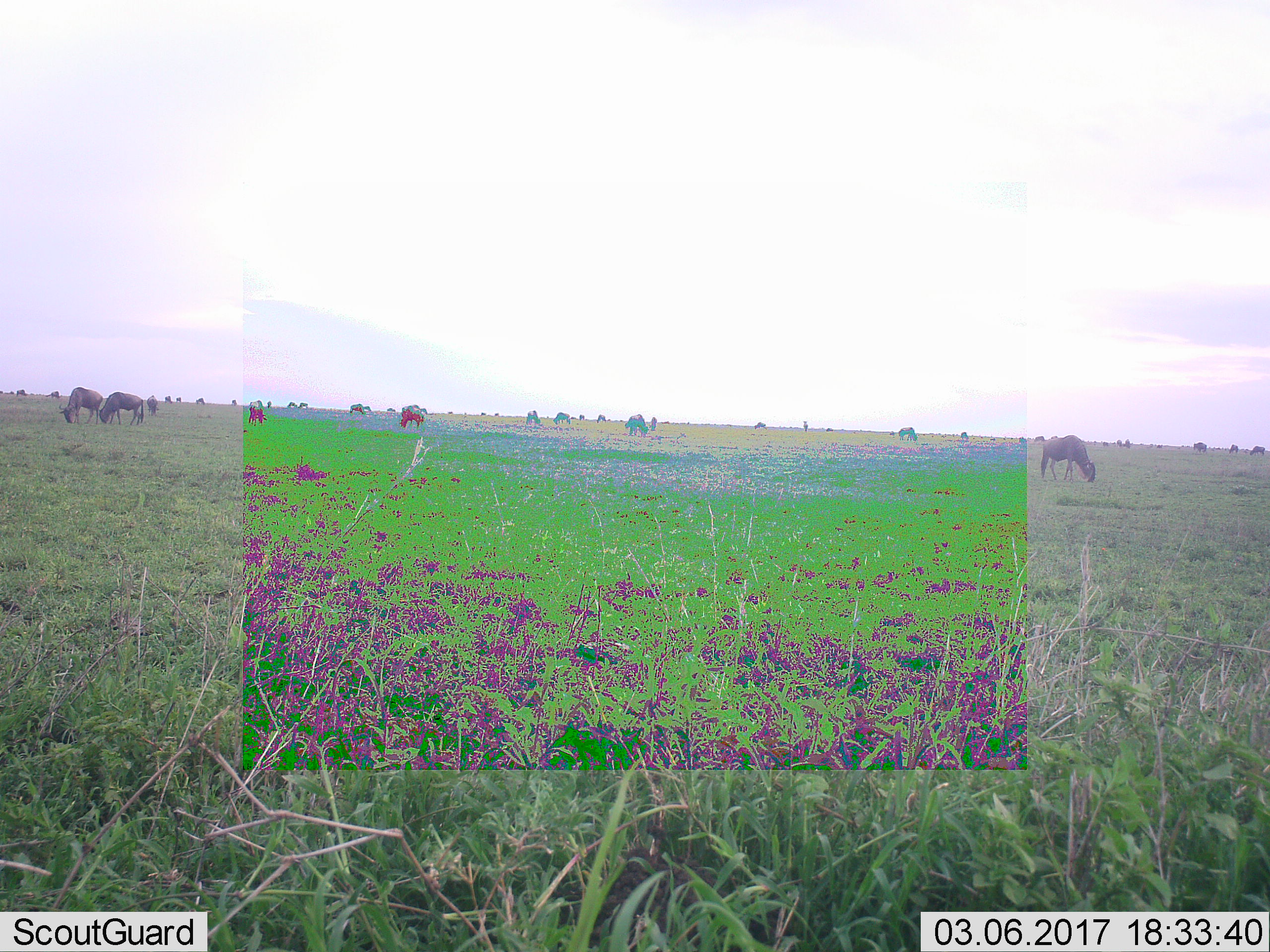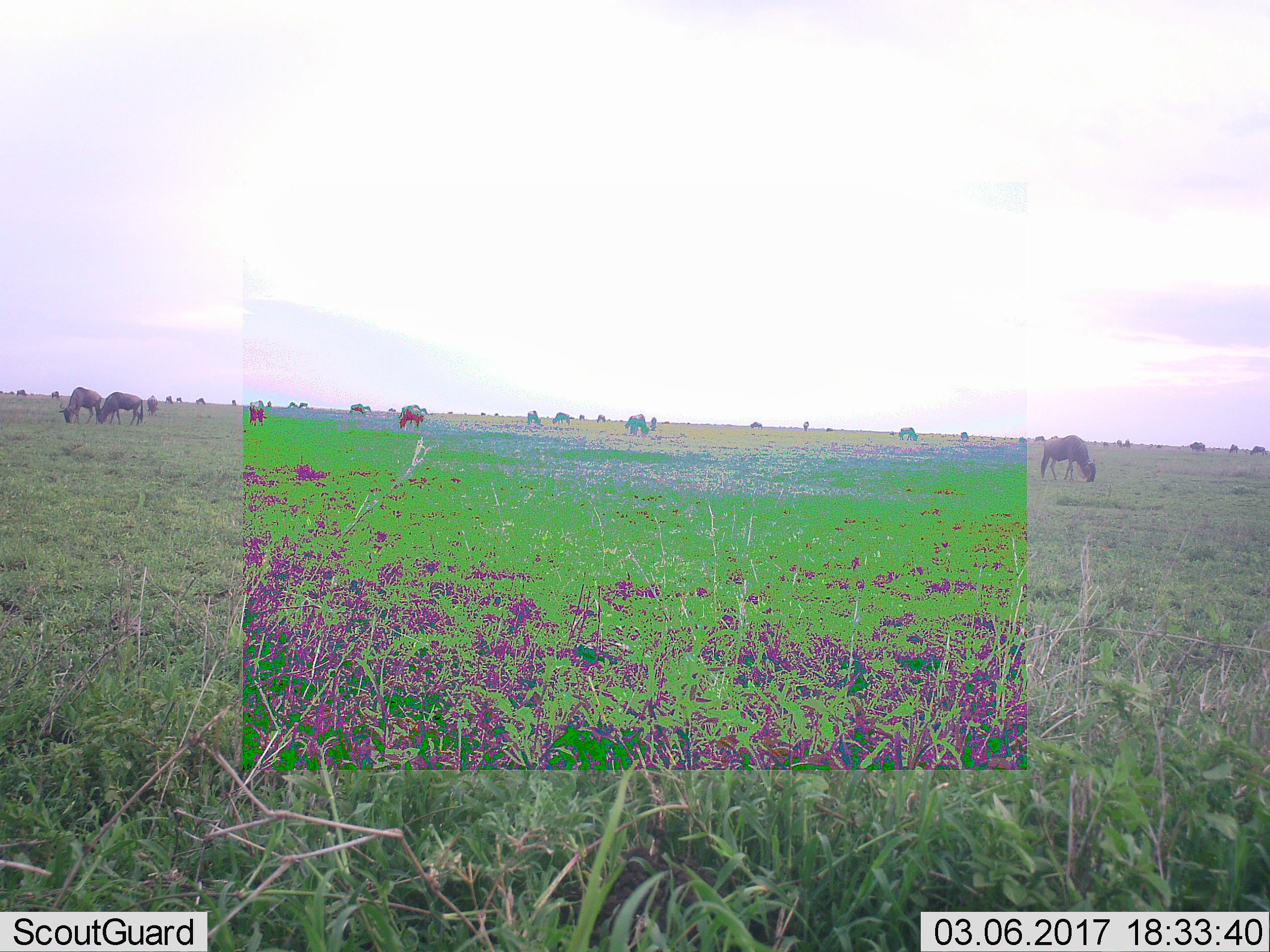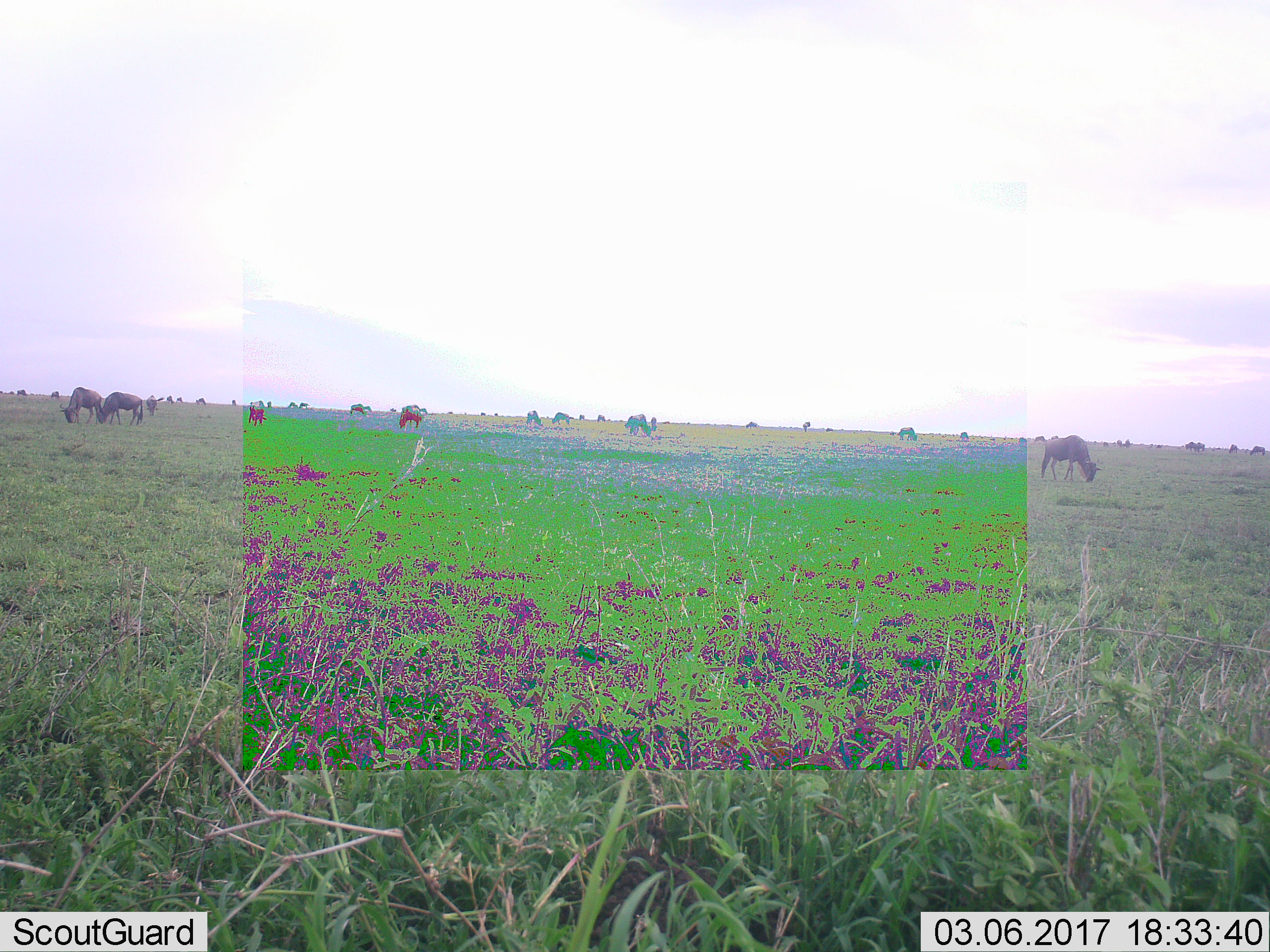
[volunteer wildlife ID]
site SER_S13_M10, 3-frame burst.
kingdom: Animalia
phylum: Chordata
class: Mammalia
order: Artiodactyla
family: Bovidae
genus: Connochaetes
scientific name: Connochaetes taurinus taurinus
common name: blue wildebeest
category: wildebeestblue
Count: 11-50.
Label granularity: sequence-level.